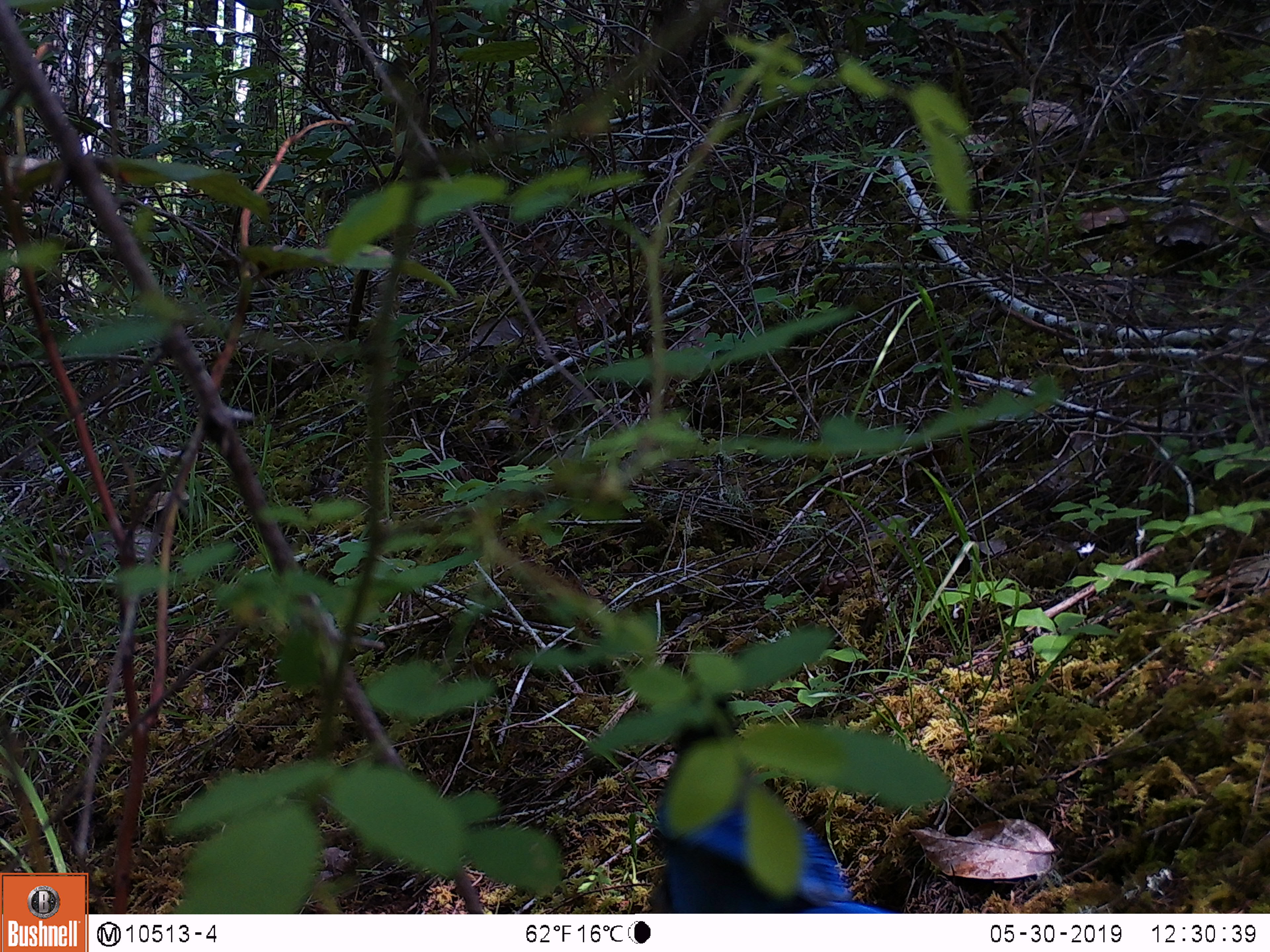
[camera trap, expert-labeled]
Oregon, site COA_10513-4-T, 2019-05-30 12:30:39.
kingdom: Animalia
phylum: Chordata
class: Aves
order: Passeriformes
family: Corvidae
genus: Cyanocitta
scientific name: Cyanocitta stelleri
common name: steller's jay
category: stellers jay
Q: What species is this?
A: Stellers jay (steller's jay) (Cyanocitta stelleri).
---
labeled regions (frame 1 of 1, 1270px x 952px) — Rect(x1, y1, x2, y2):
stellers jay: Rect(658, 662, 882, 908)